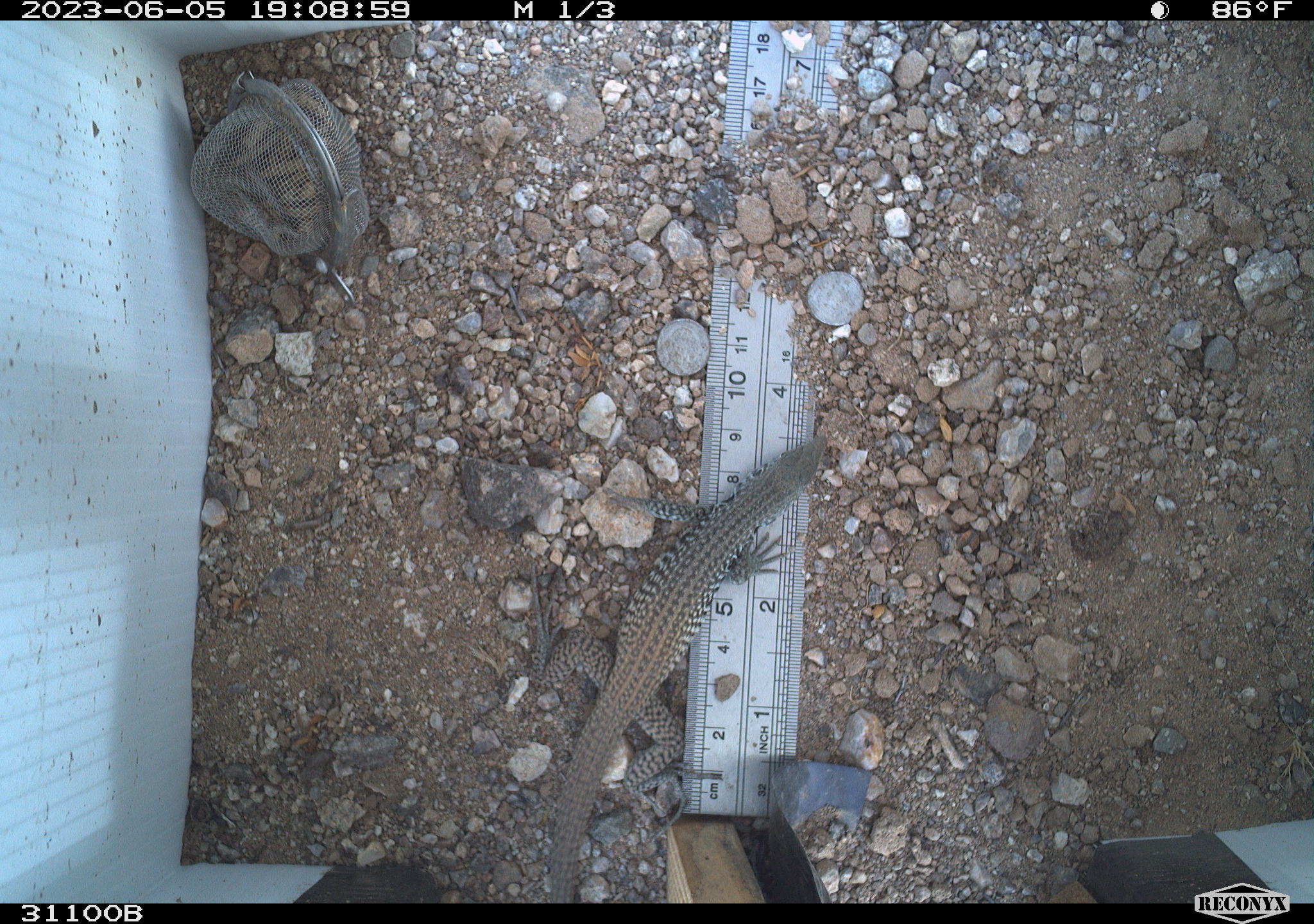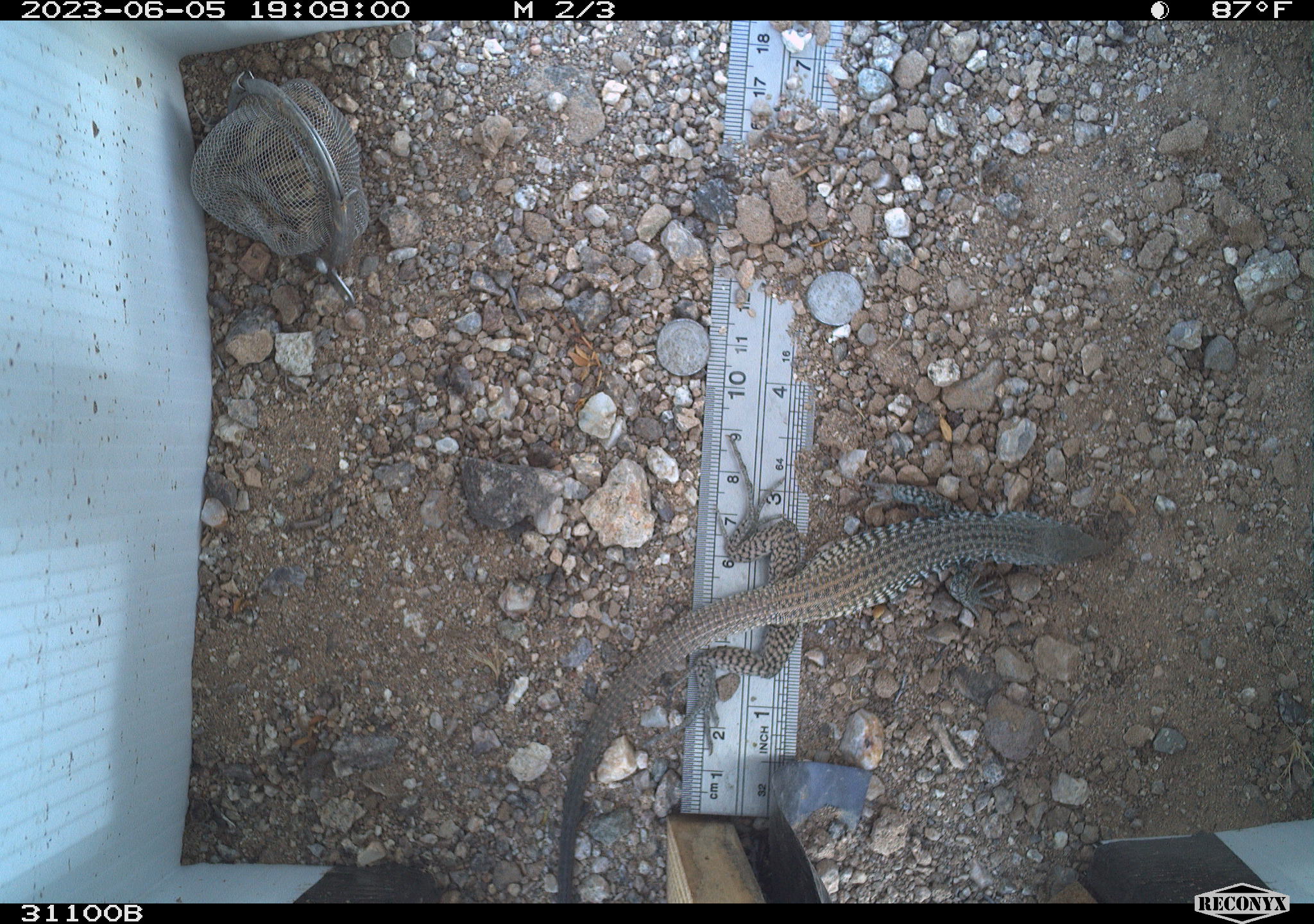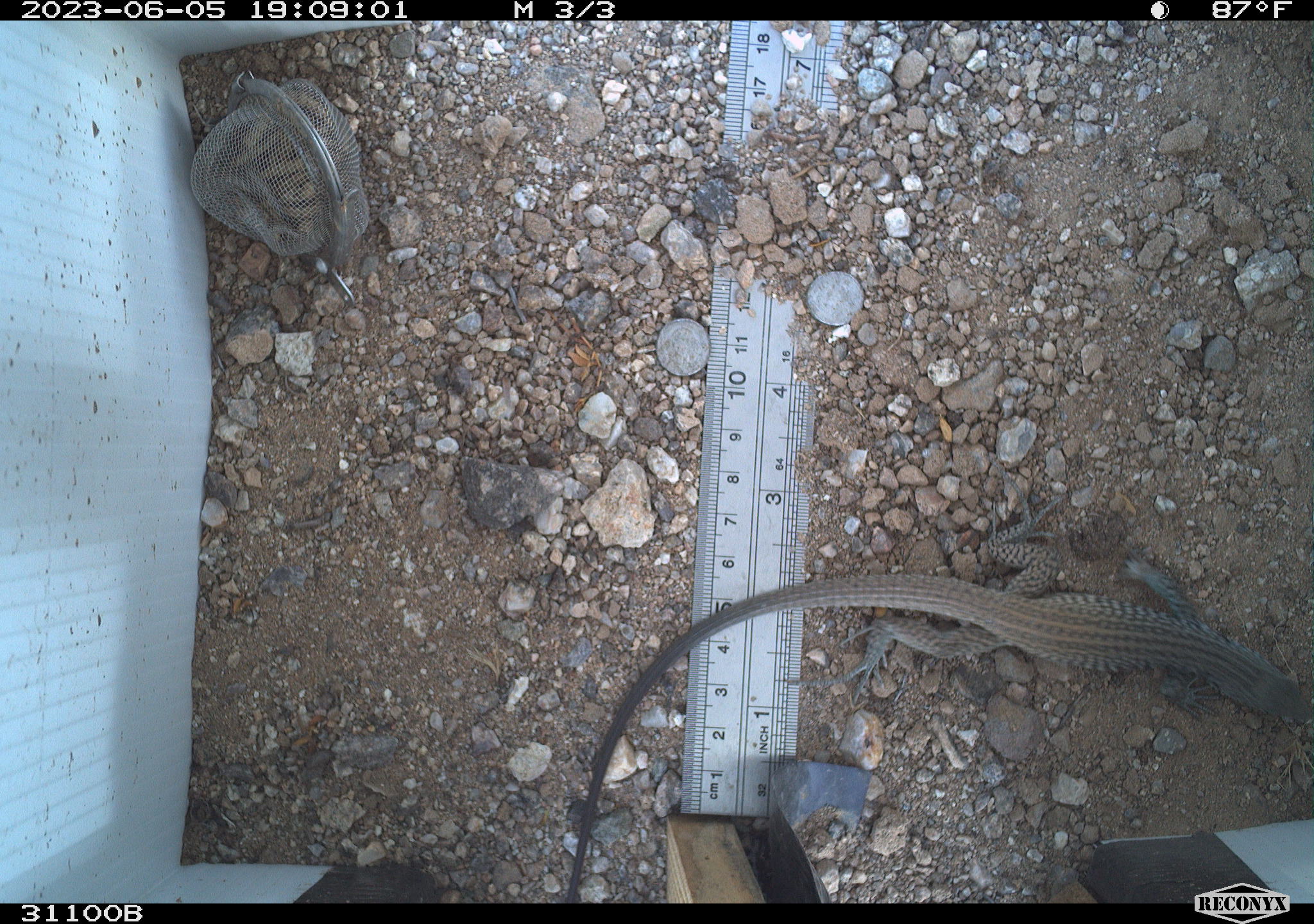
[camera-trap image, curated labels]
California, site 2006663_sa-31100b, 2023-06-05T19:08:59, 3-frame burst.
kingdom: Animalia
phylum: Chordata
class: Reptilia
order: Squamata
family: Teiidae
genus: Aspidoscelis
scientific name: Aspidoscelis tigris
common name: western whiptail